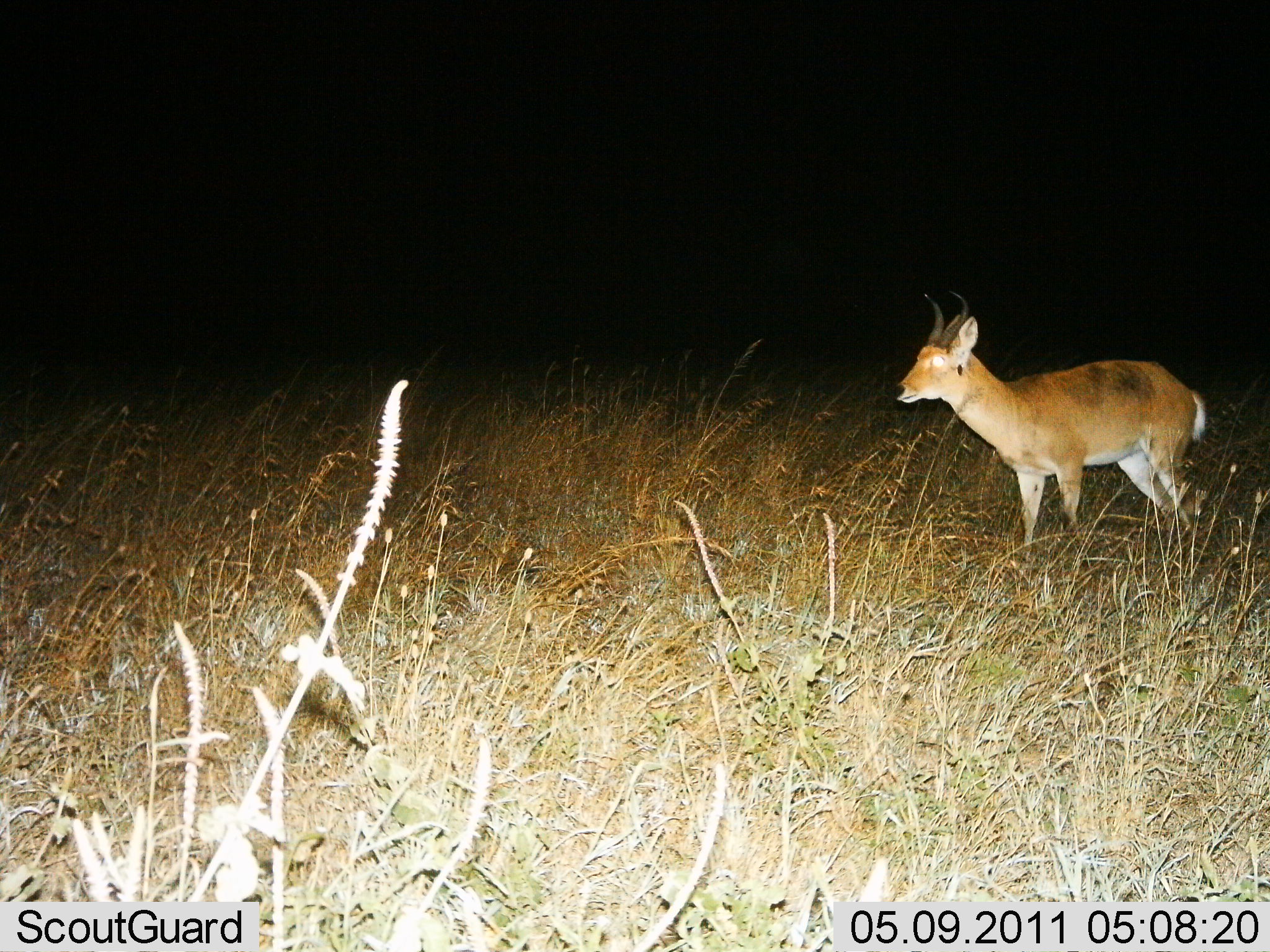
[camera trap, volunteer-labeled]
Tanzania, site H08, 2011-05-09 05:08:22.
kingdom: Animalia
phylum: Chordata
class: Mammalia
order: Artiodactyla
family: Bovidae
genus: Redunca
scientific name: Redunca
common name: reedbuck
Reedbuck (Redunca), count 1. Behavior (volunteer vote fractions): standing 100%, resting 0%, moving 0%, interacting 0%. Young present (vote fraction): 0%. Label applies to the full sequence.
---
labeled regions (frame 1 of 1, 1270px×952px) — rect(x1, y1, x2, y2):
animal: rect(895, 290, 1205, 543)